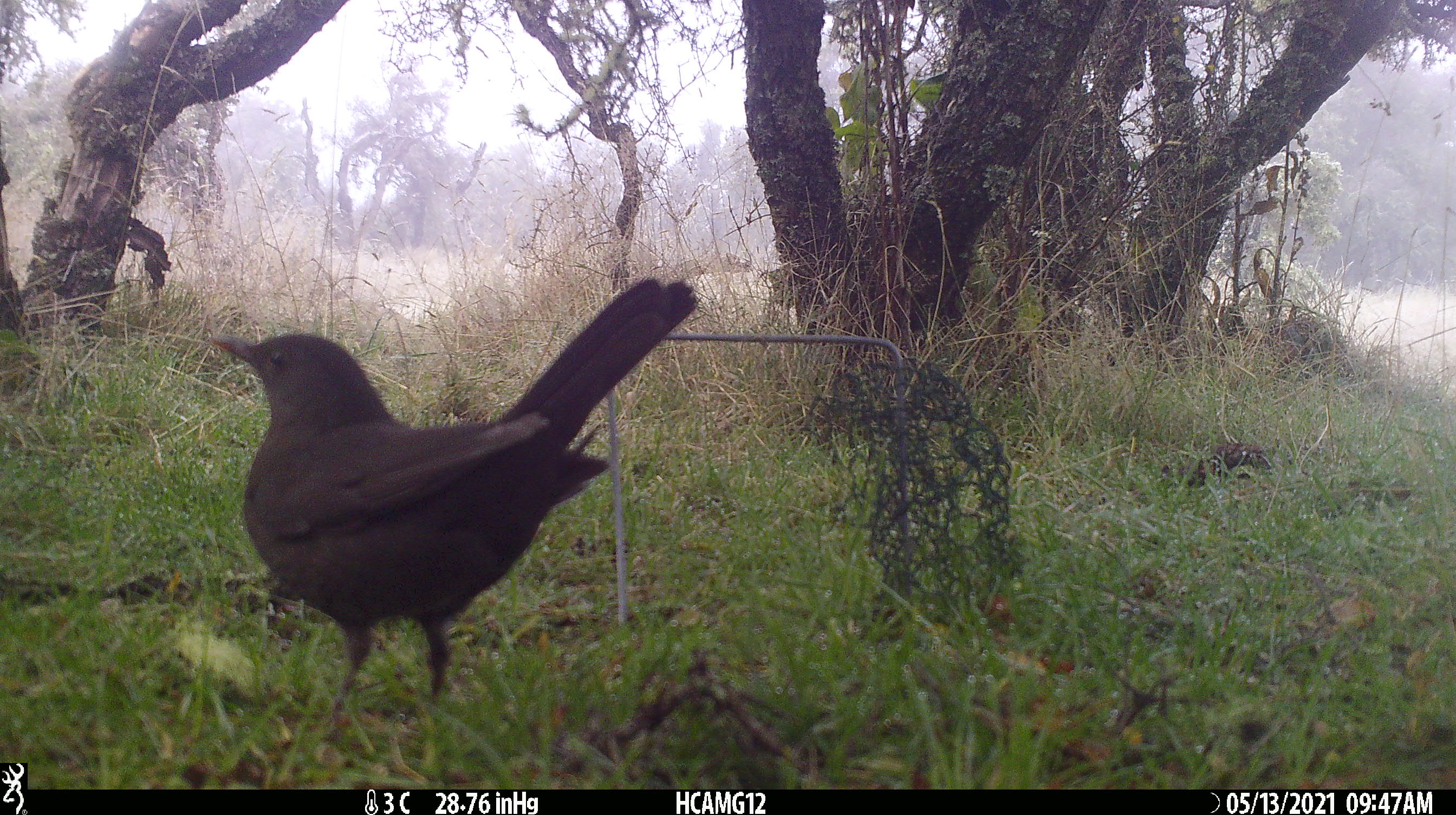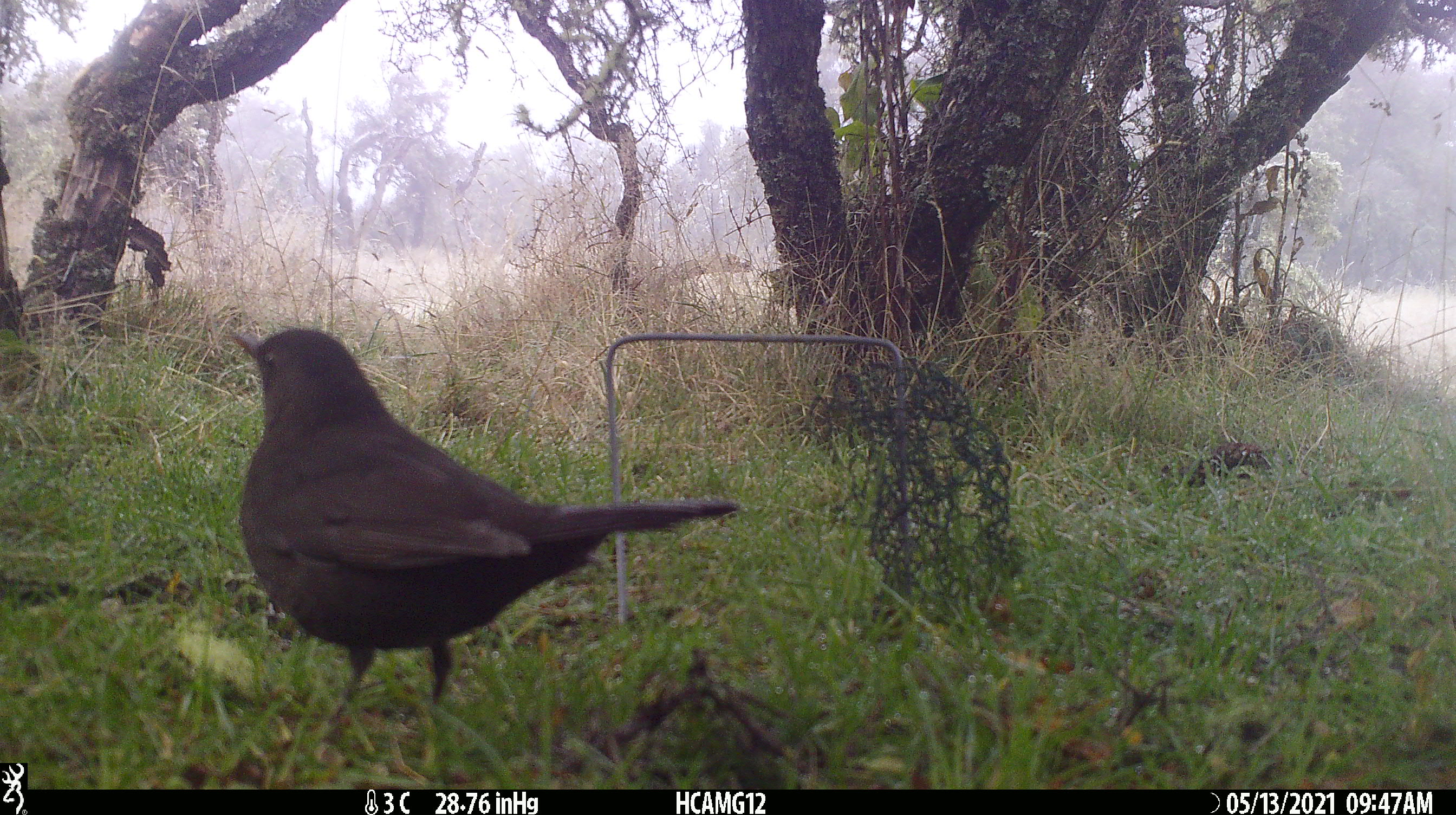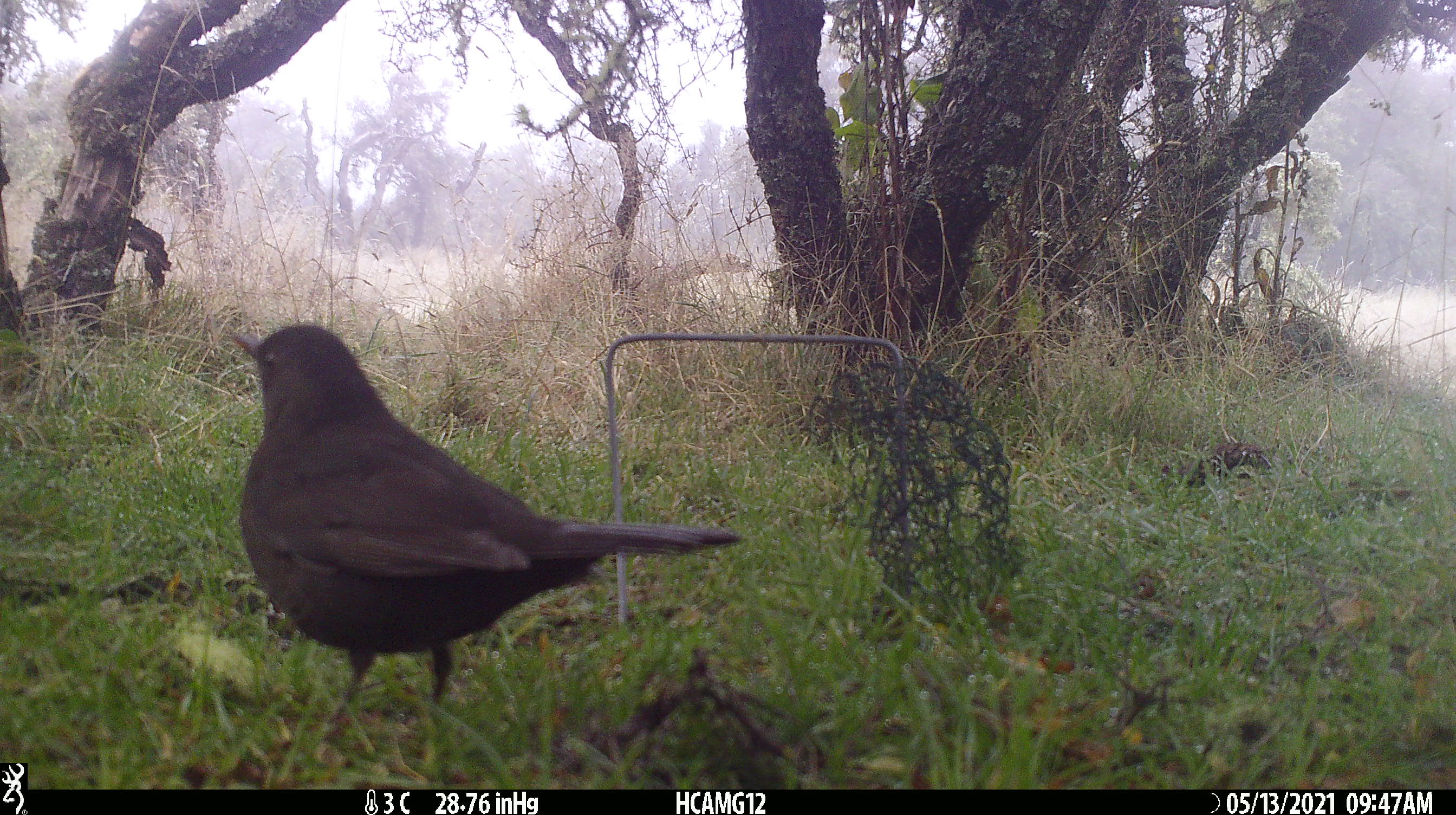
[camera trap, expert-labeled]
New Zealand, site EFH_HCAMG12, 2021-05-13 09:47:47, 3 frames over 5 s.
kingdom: Animalia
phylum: Chordata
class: Aves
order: Passeriformes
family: Turdidae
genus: Turdus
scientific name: Turdus merula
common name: eurasian blackbird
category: blackbird